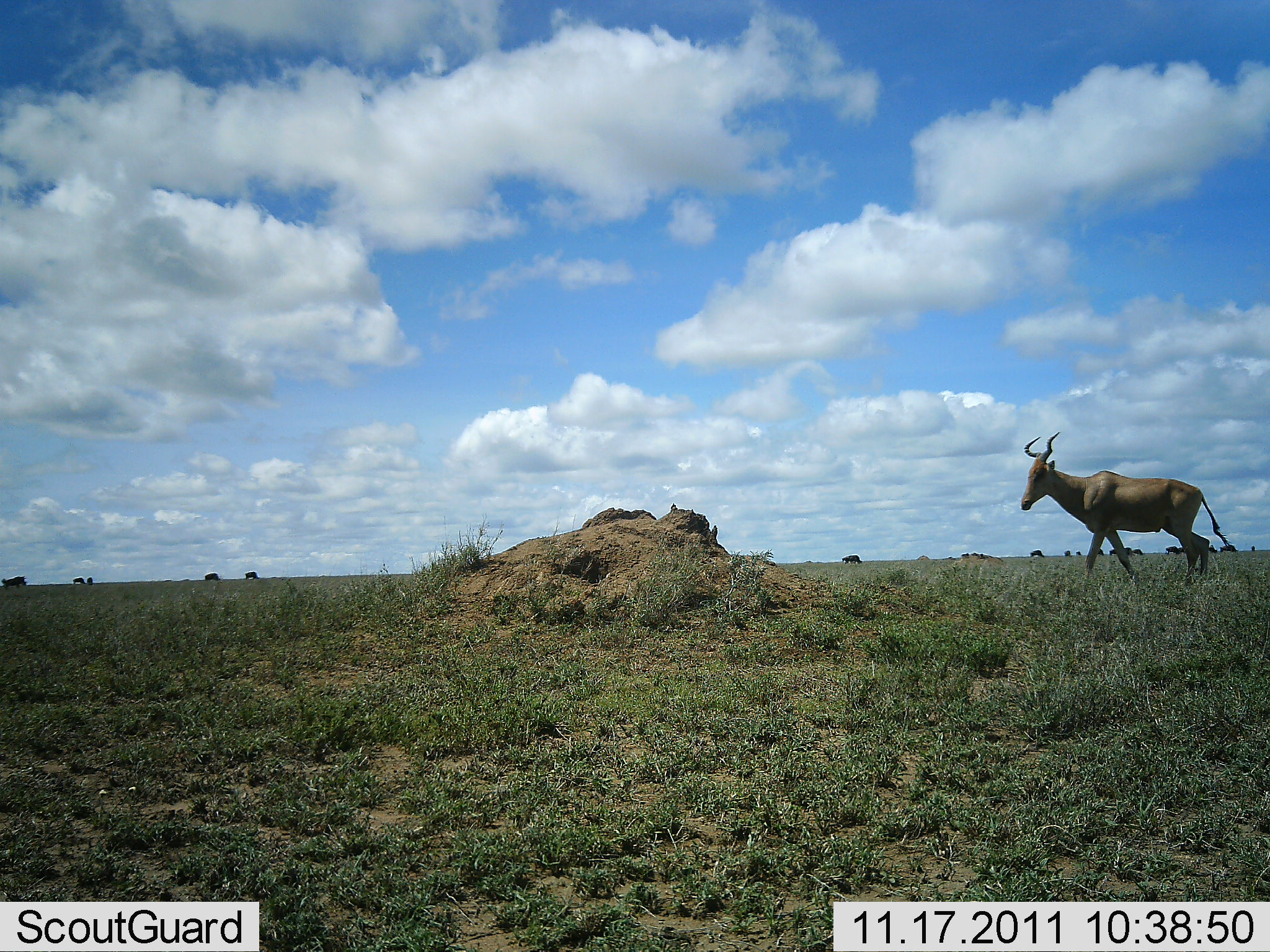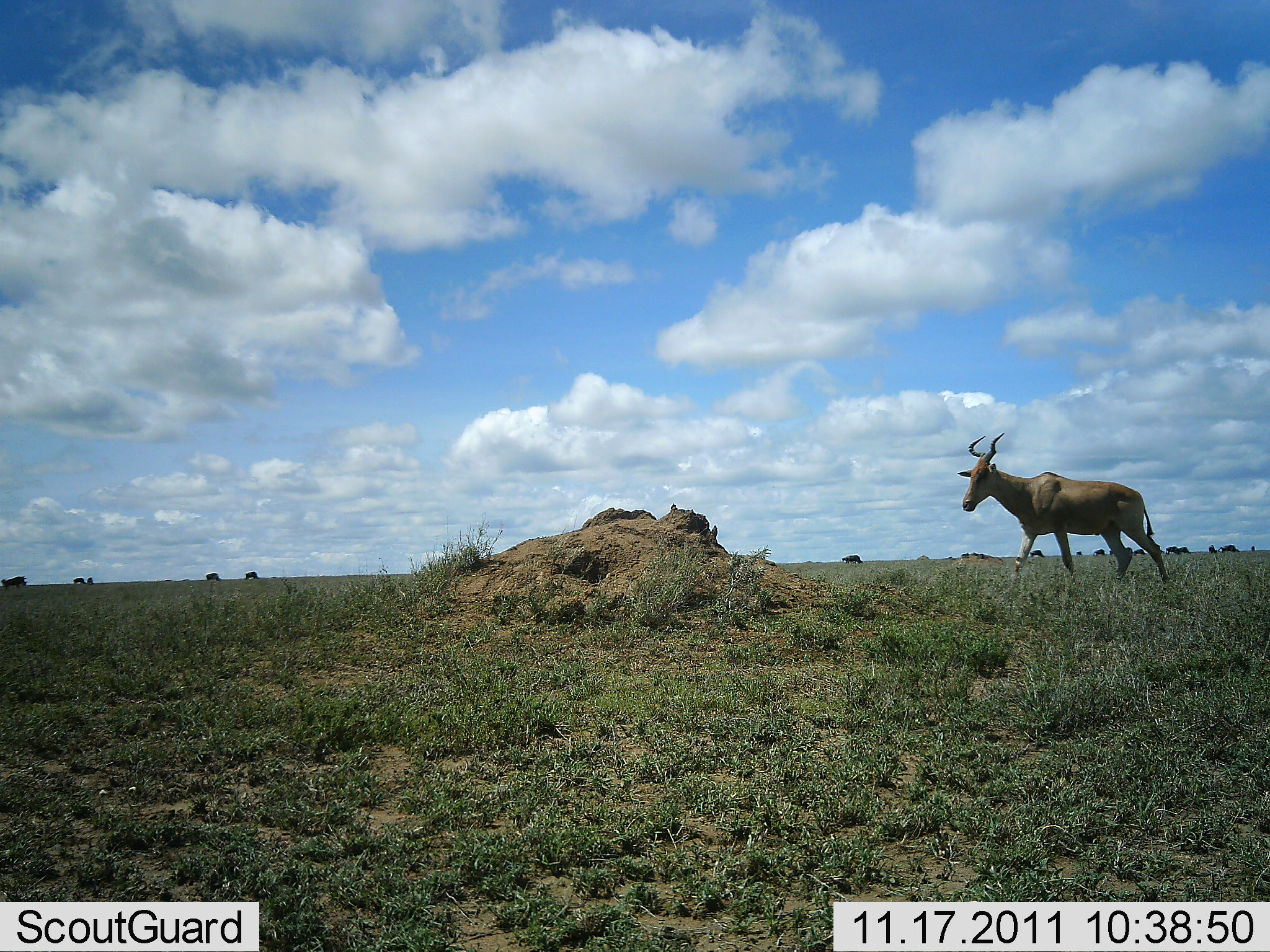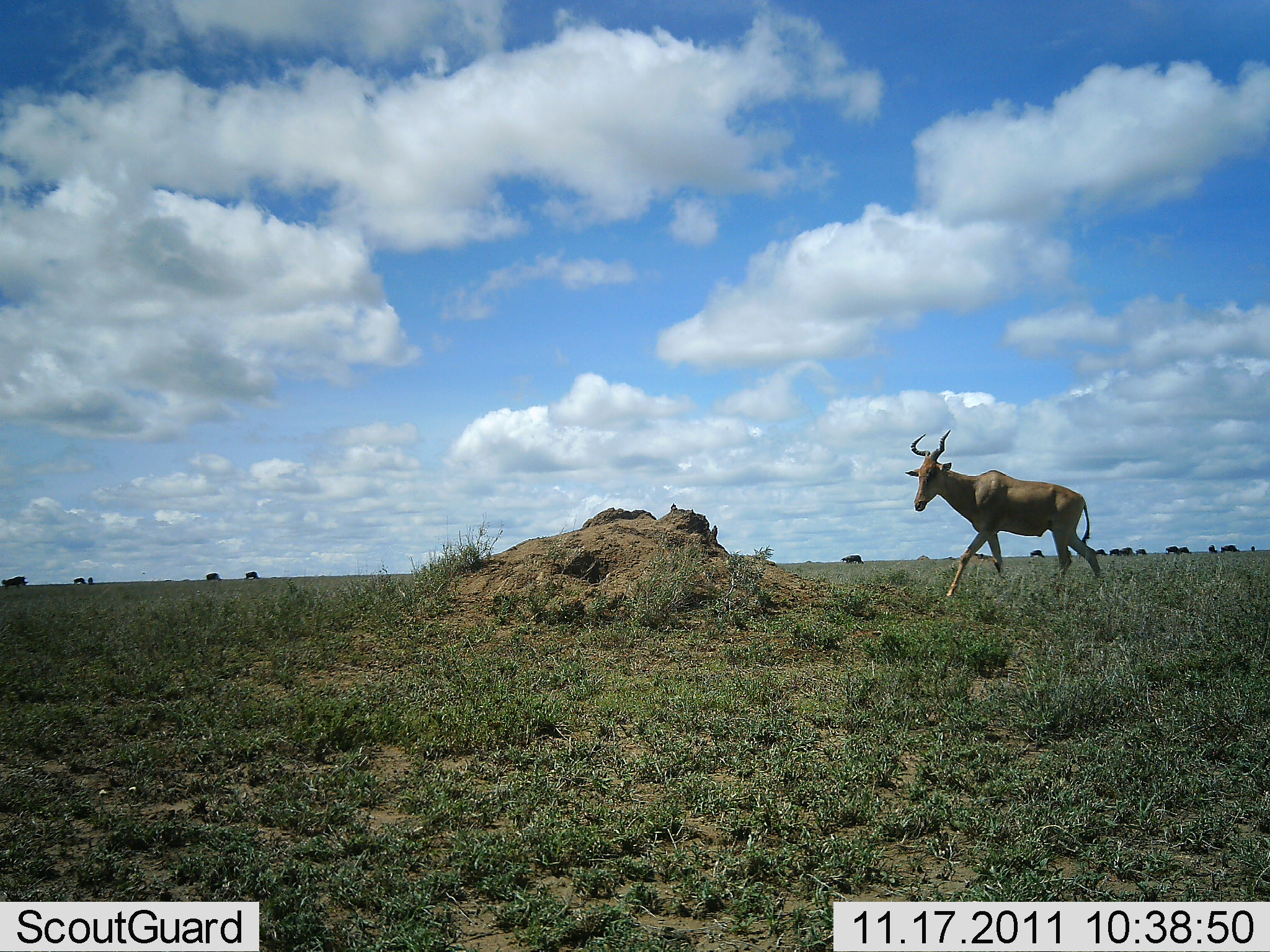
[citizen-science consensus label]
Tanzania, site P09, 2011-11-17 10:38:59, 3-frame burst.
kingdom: Animalia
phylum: Chordata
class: Mammalia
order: Artiodactyla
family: Bovidae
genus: Alcelaphus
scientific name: Alcelaphus buselaphus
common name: hartebeest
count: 1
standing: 17%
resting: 0%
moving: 100%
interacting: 0%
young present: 0%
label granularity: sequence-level